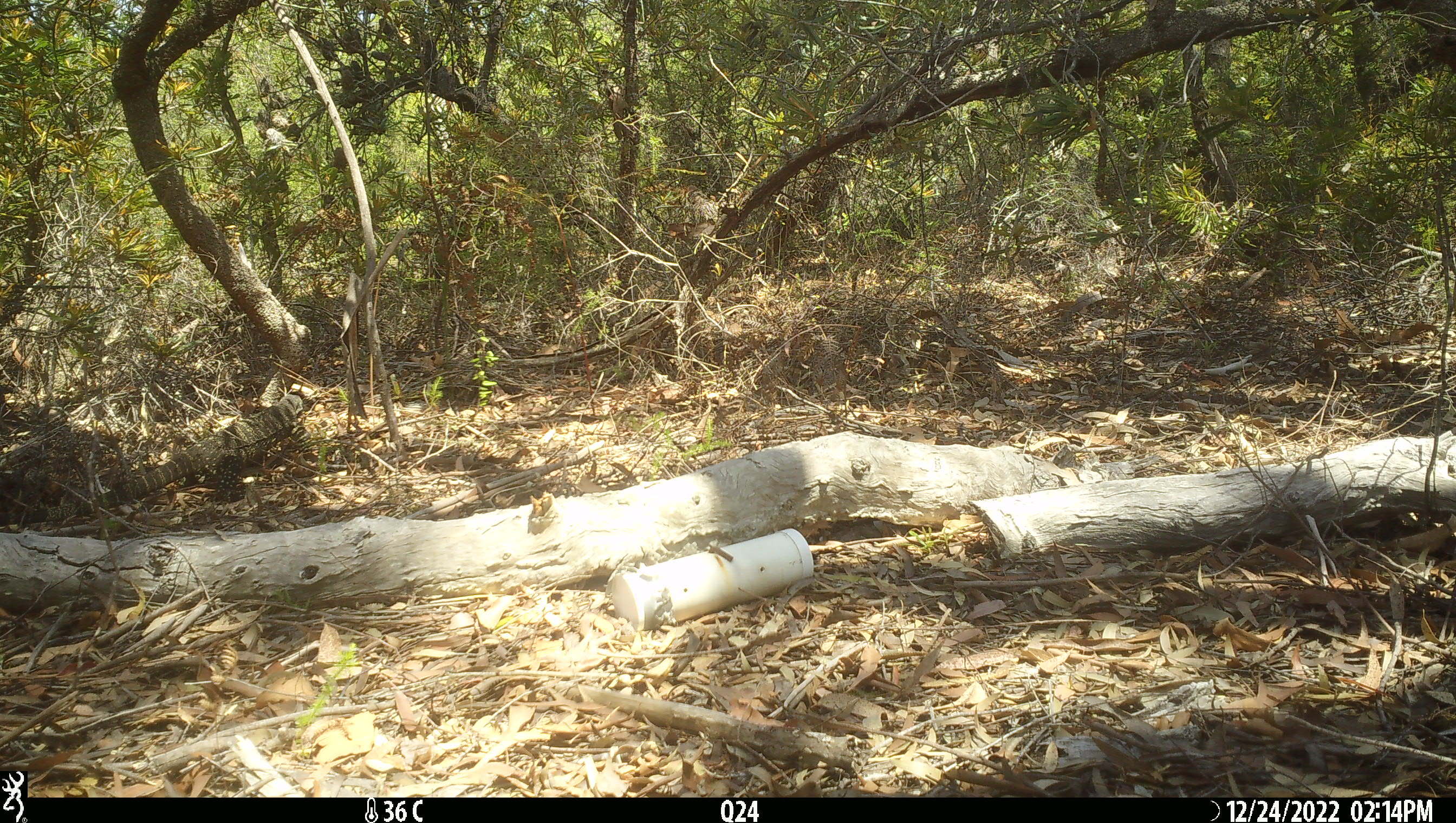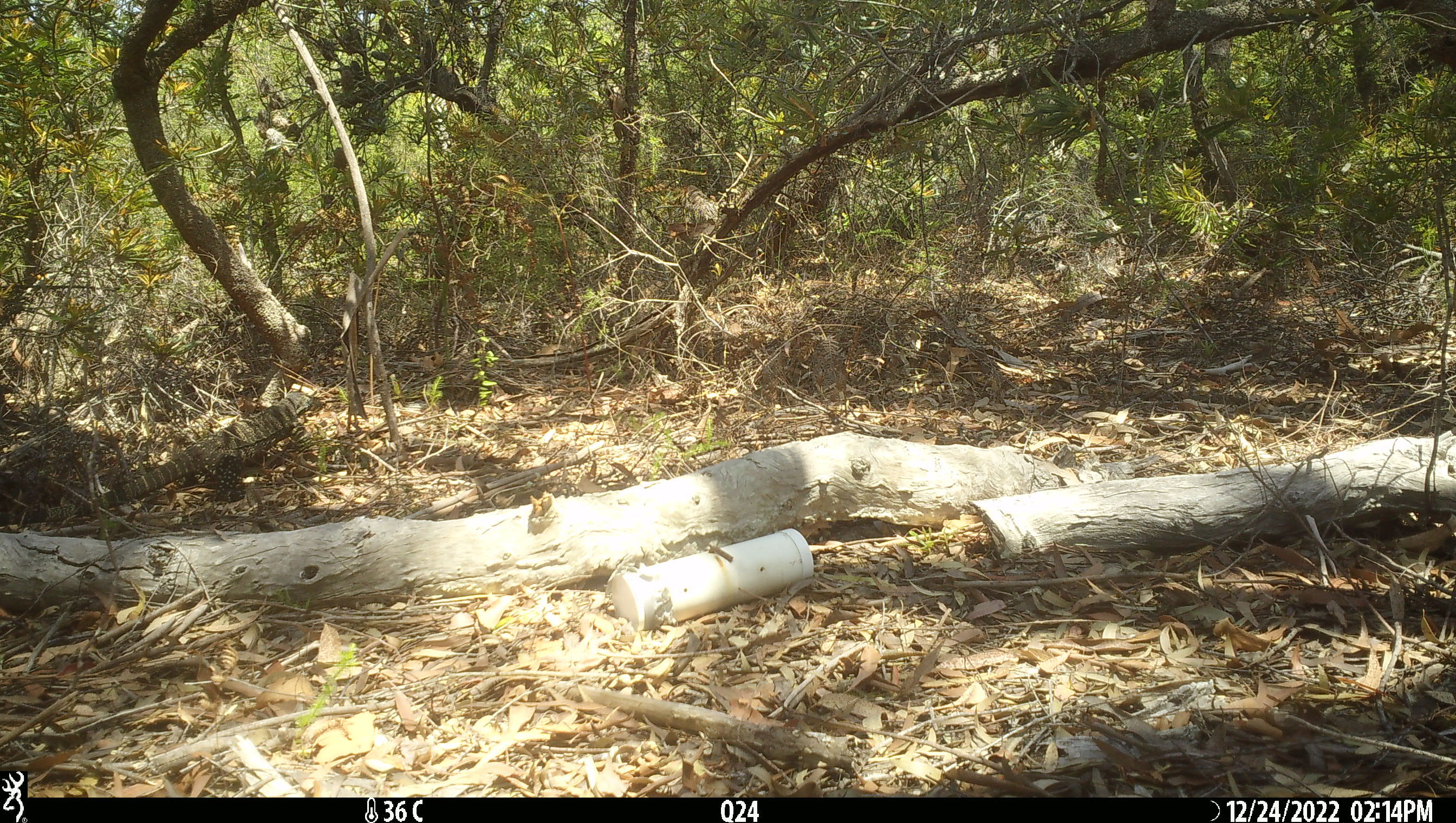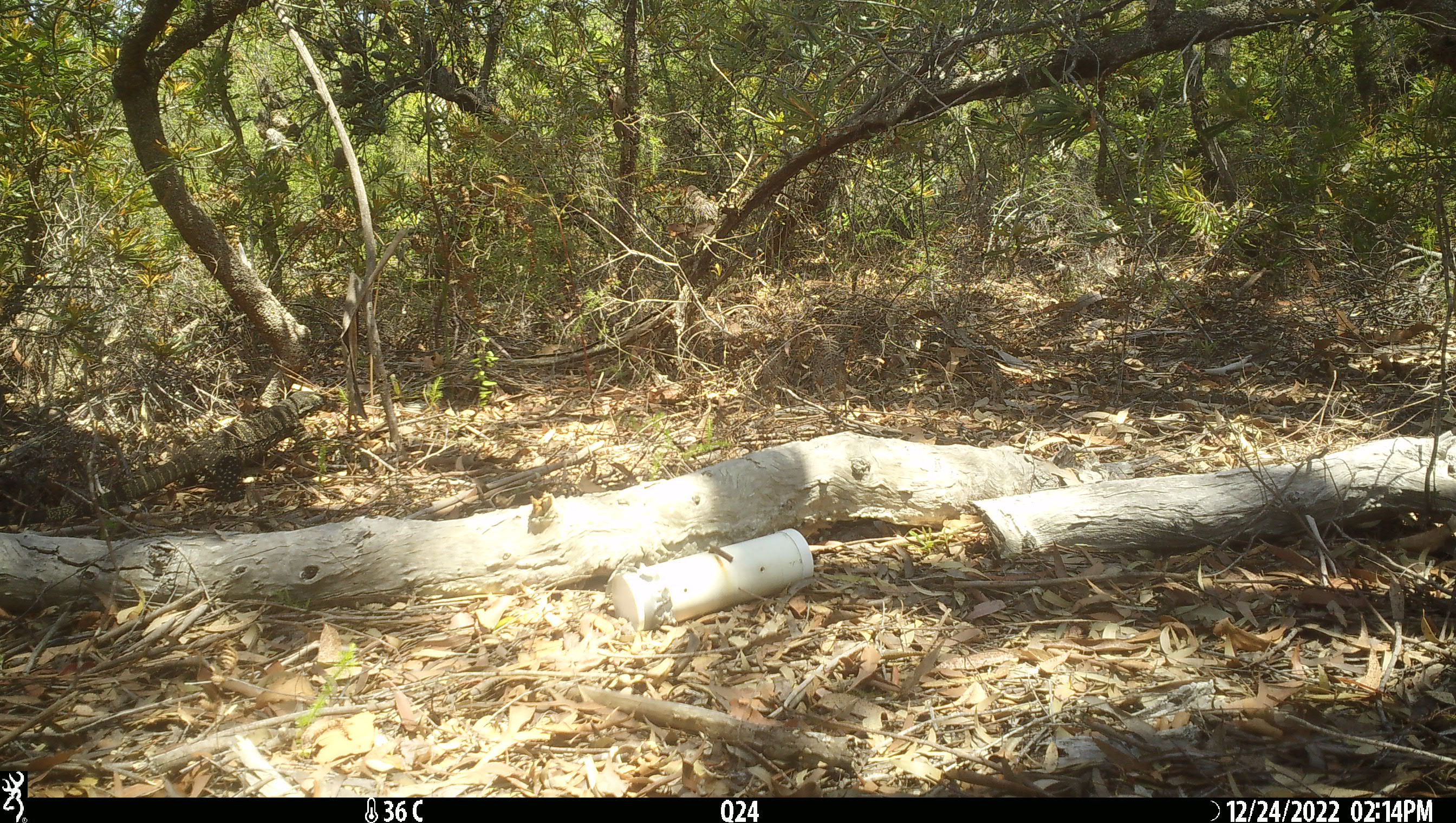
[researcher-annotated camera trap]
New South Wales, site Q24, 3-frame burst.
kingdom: Animalia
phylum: Chordata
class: Reptilia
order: Squamata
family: Varanidae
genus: Varanus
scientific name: Varanus varius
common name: lace monitor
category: goanna